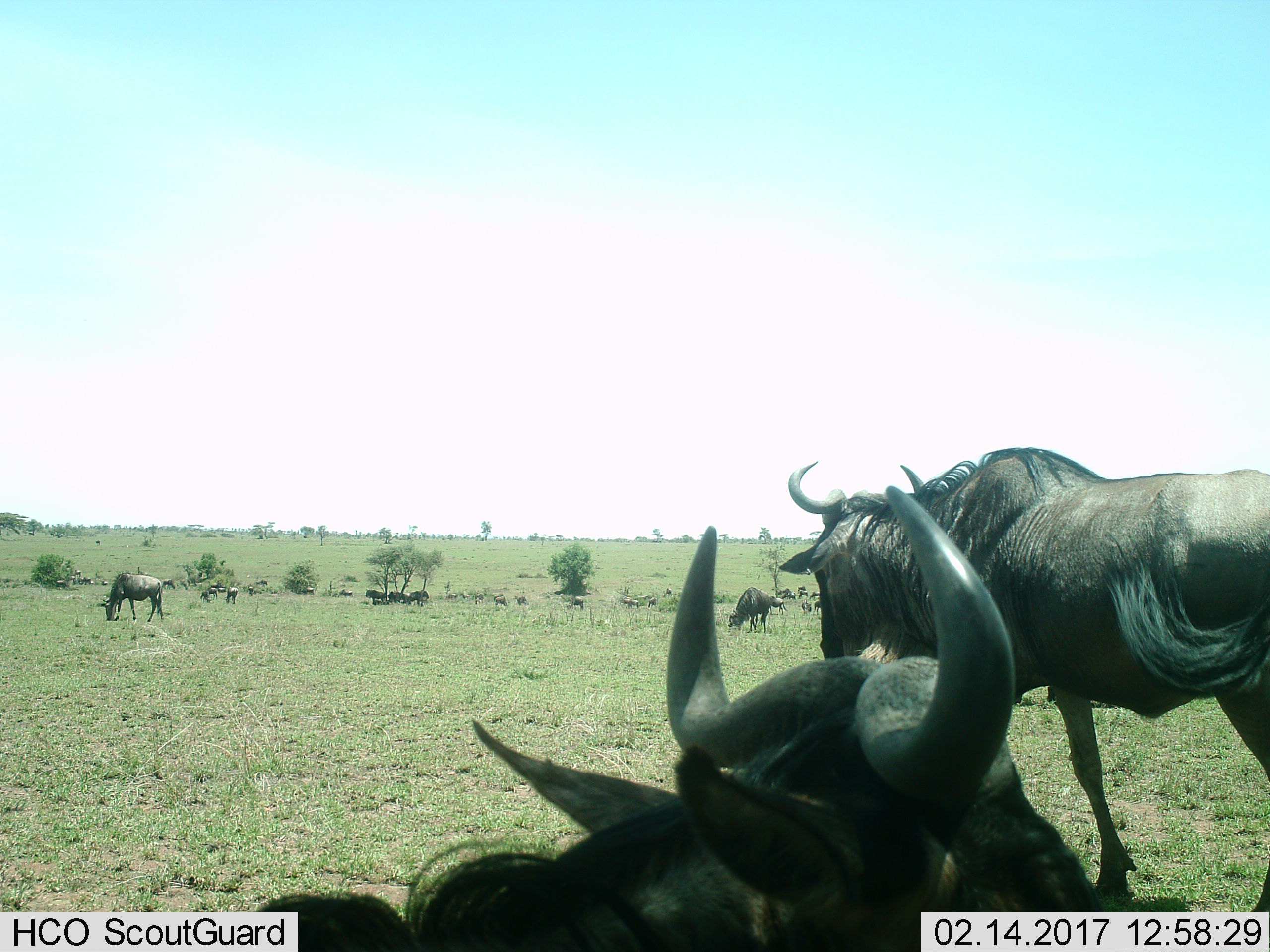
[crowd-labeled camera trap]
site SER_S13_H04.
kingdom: Animalia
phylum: Chordata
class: Mammalia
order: Artiodactyla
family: Bovidae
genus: Connochaetes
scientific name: Connochaetes taurinus taurinus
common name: blue wildebeest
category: wildebeestblue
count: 11-50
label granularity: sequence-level